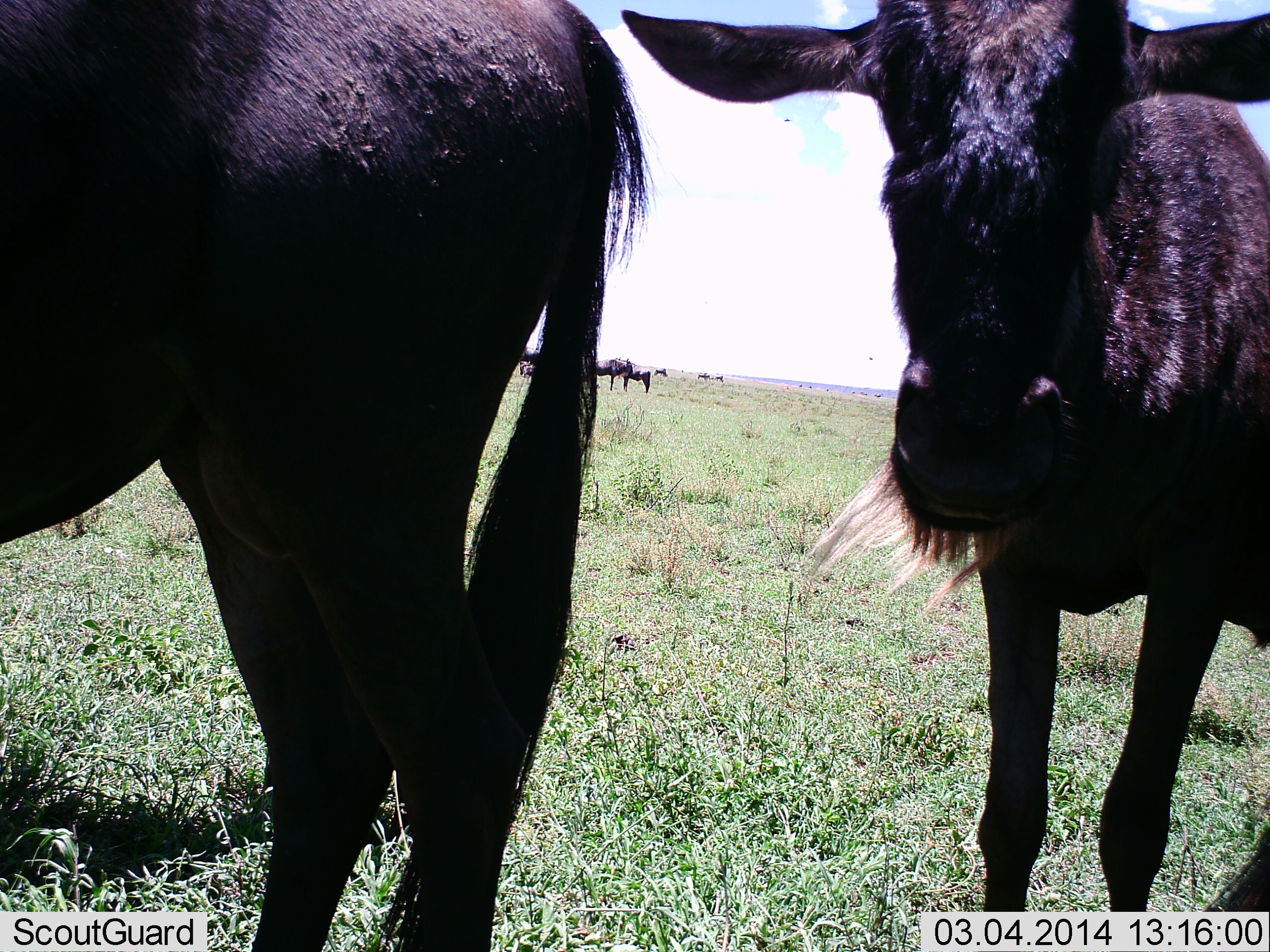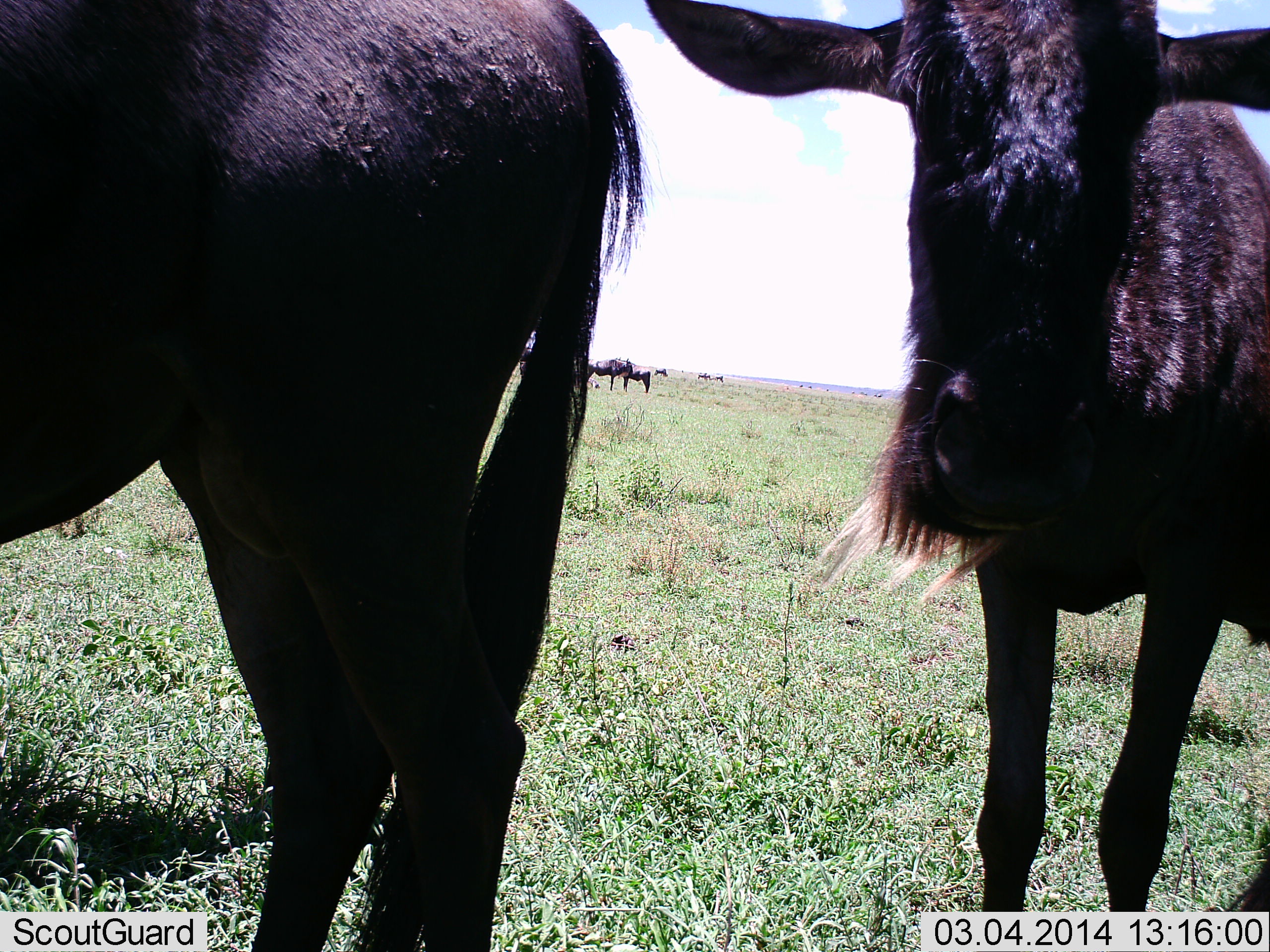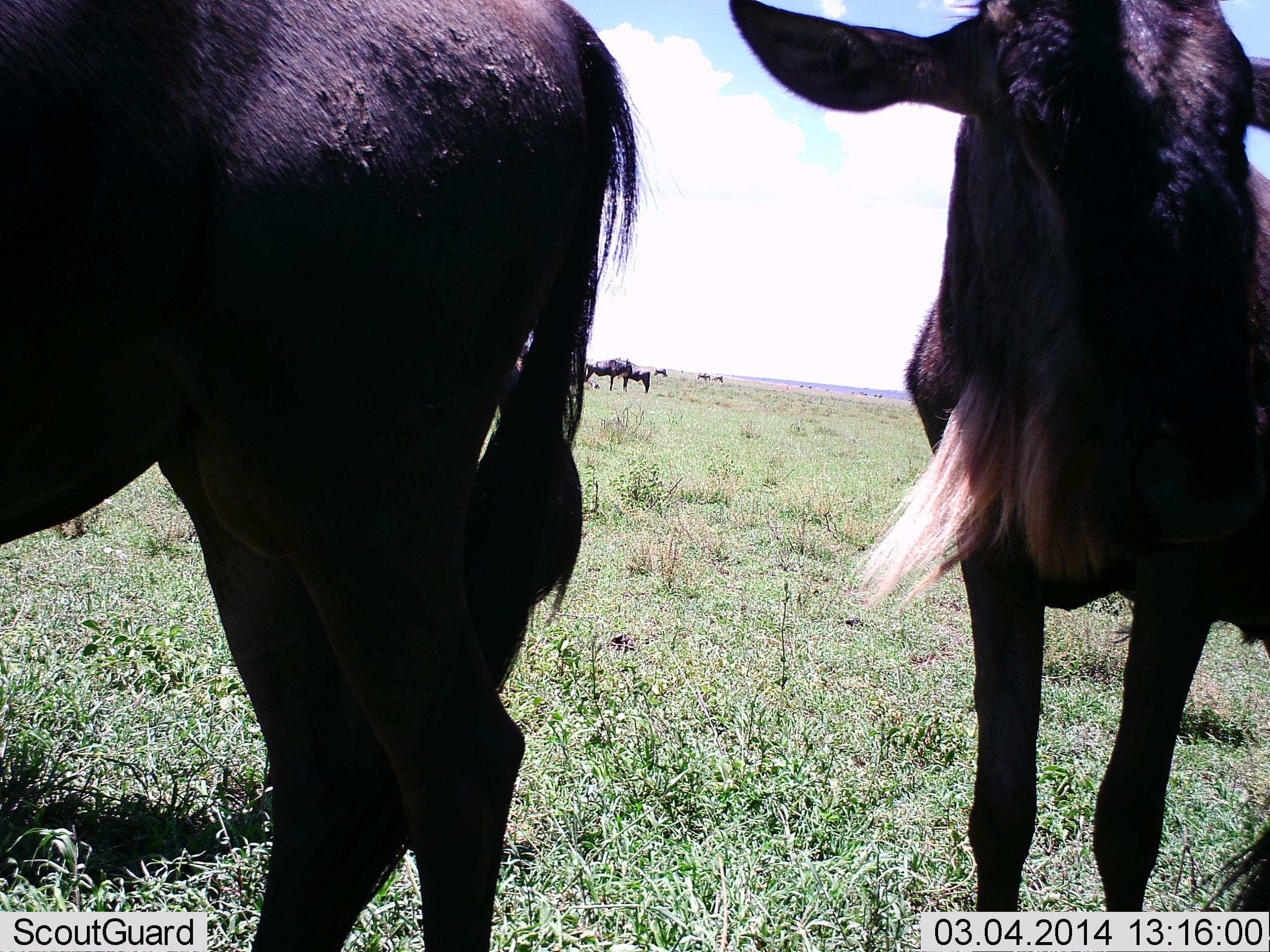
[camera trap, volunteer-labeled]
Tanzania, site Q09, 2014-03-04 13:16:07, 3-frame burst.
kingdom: Animalia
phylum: Chordata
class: Mammalia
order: Artiodactyla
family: Bovidae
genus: Connochaetes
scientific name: Connochaetes taurinus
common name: blue wildebeest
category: wildebeest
Wildebeest (blue wildebeest) (Connochaetes taurinus), count 7. Behavior (volunteer vote fractions): standing 100%, resting 0%, moving 0%, interacting 0%. Young present (vote fraction): 10%. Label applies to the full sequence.